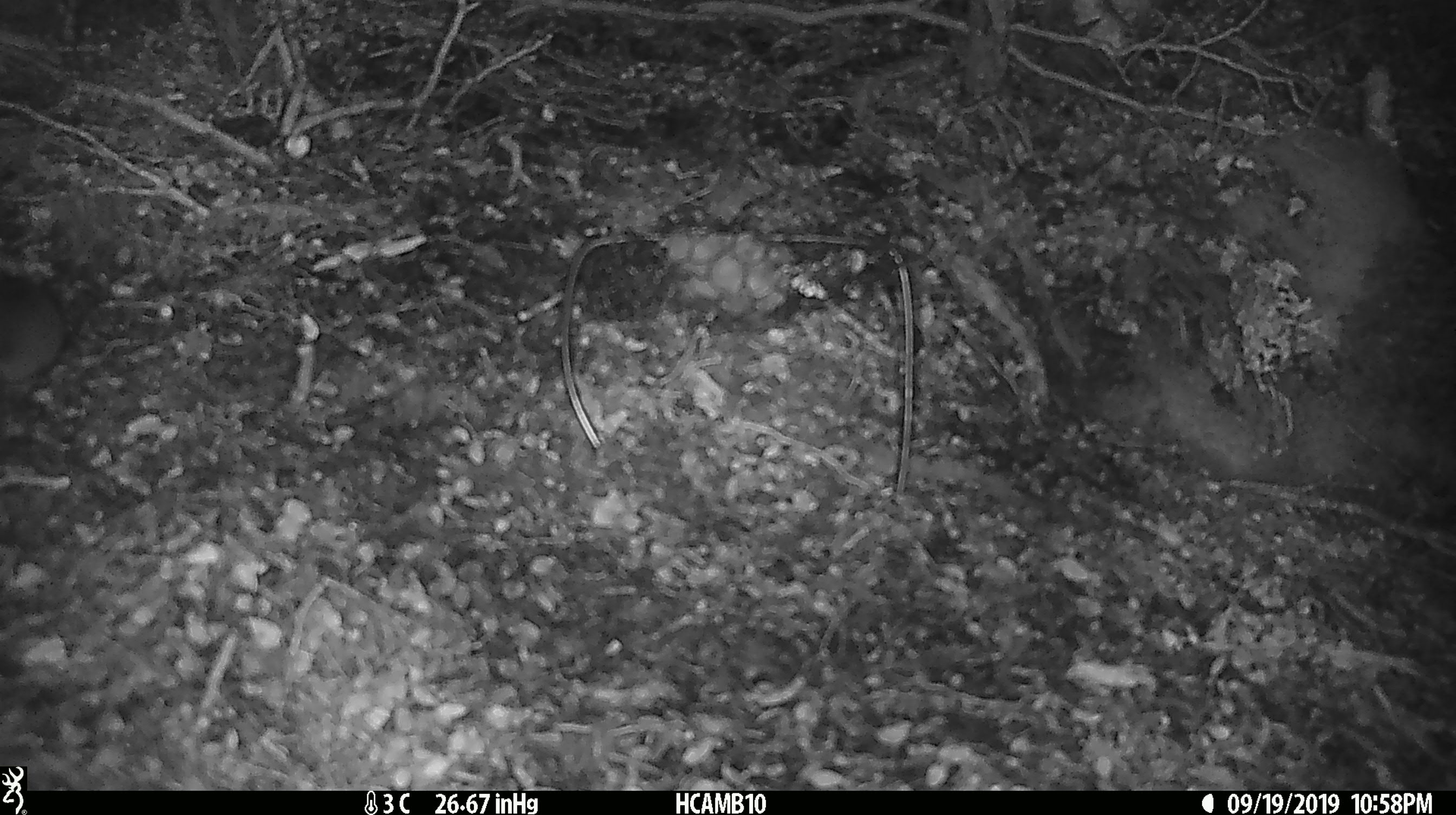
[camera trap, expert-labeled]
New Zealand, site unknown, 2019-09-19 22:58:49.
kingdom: Animalia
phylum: Chordata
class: Mammalia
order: Rodentia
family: Muridae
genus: Mus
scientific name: Mus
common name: mouse